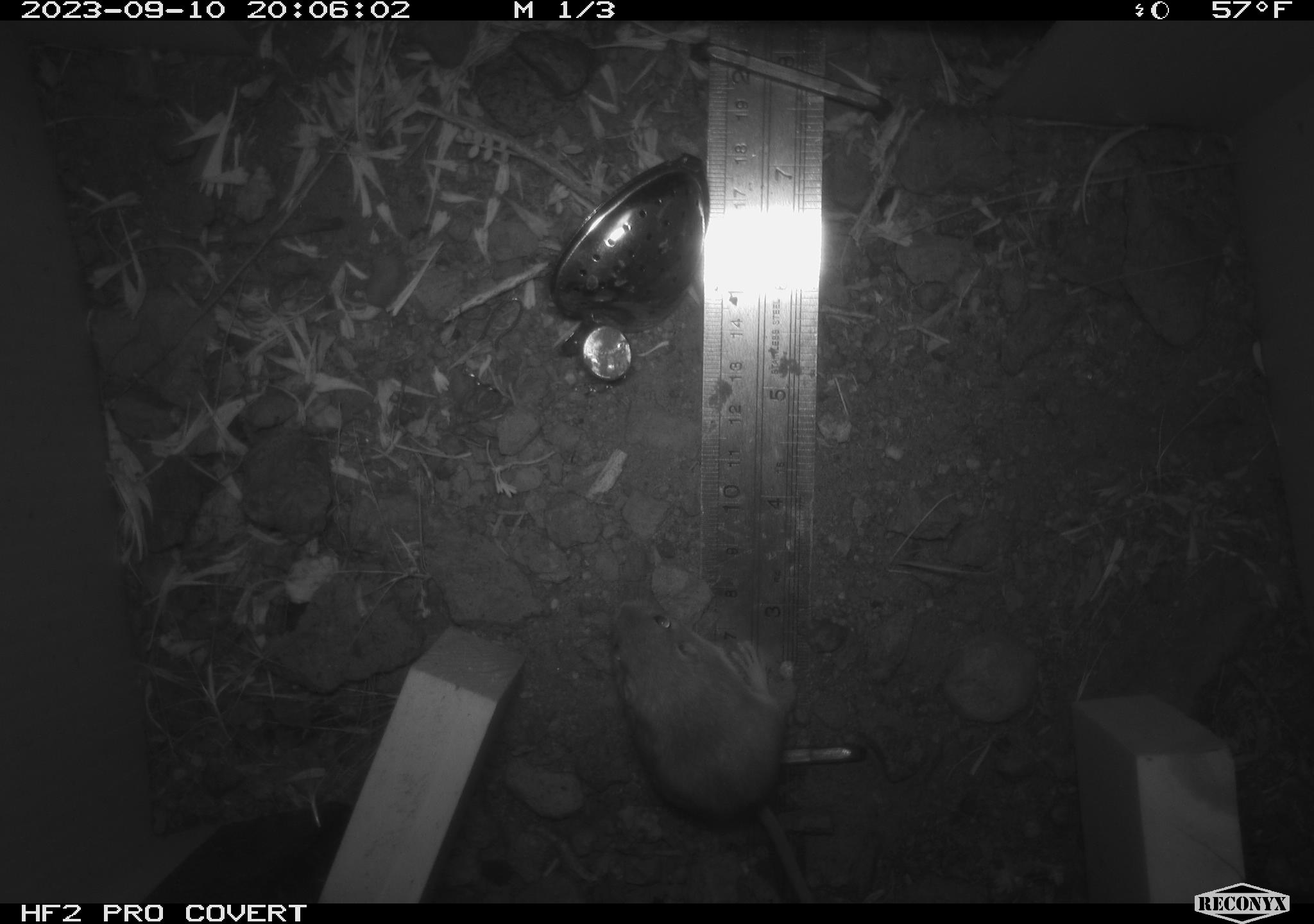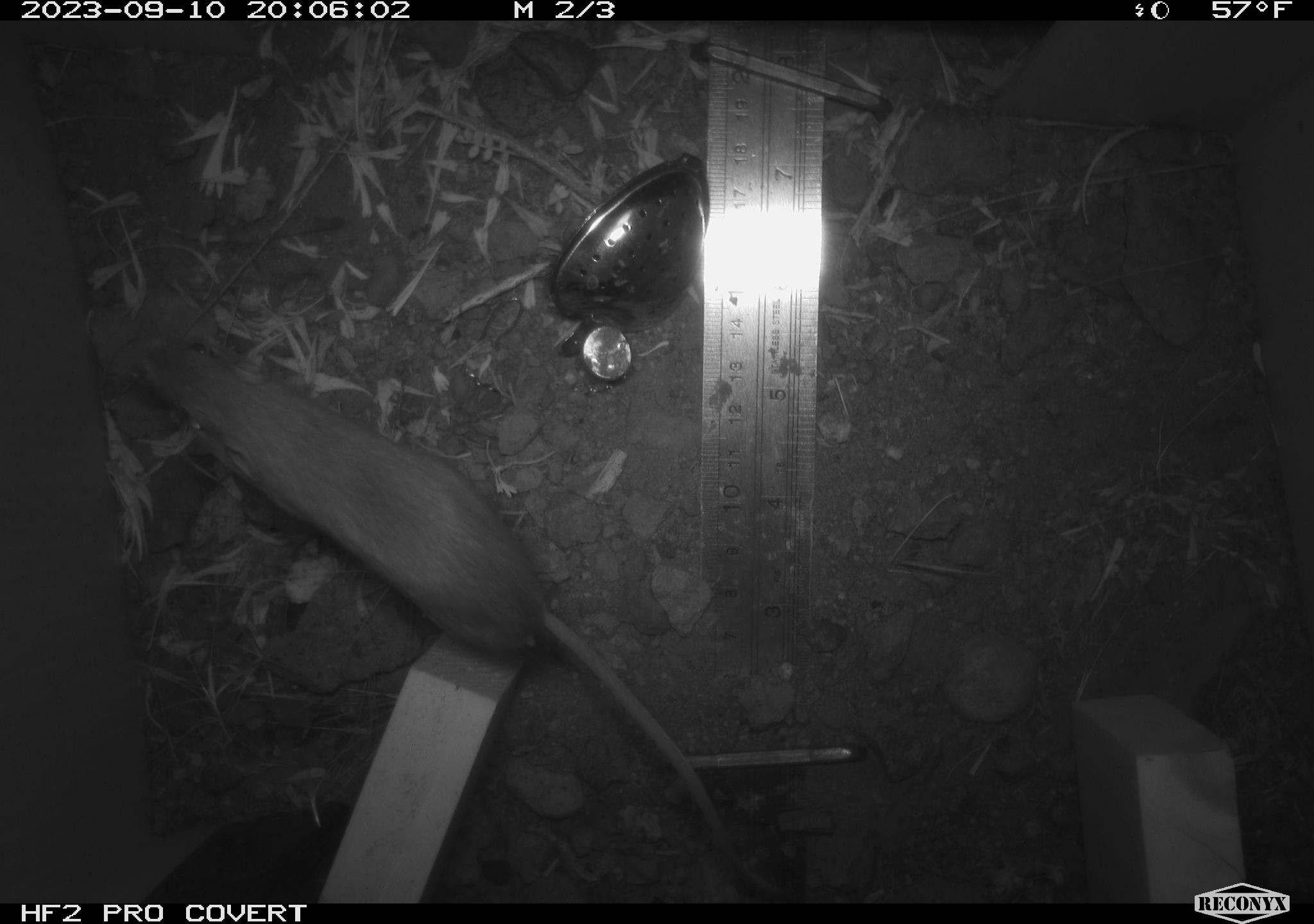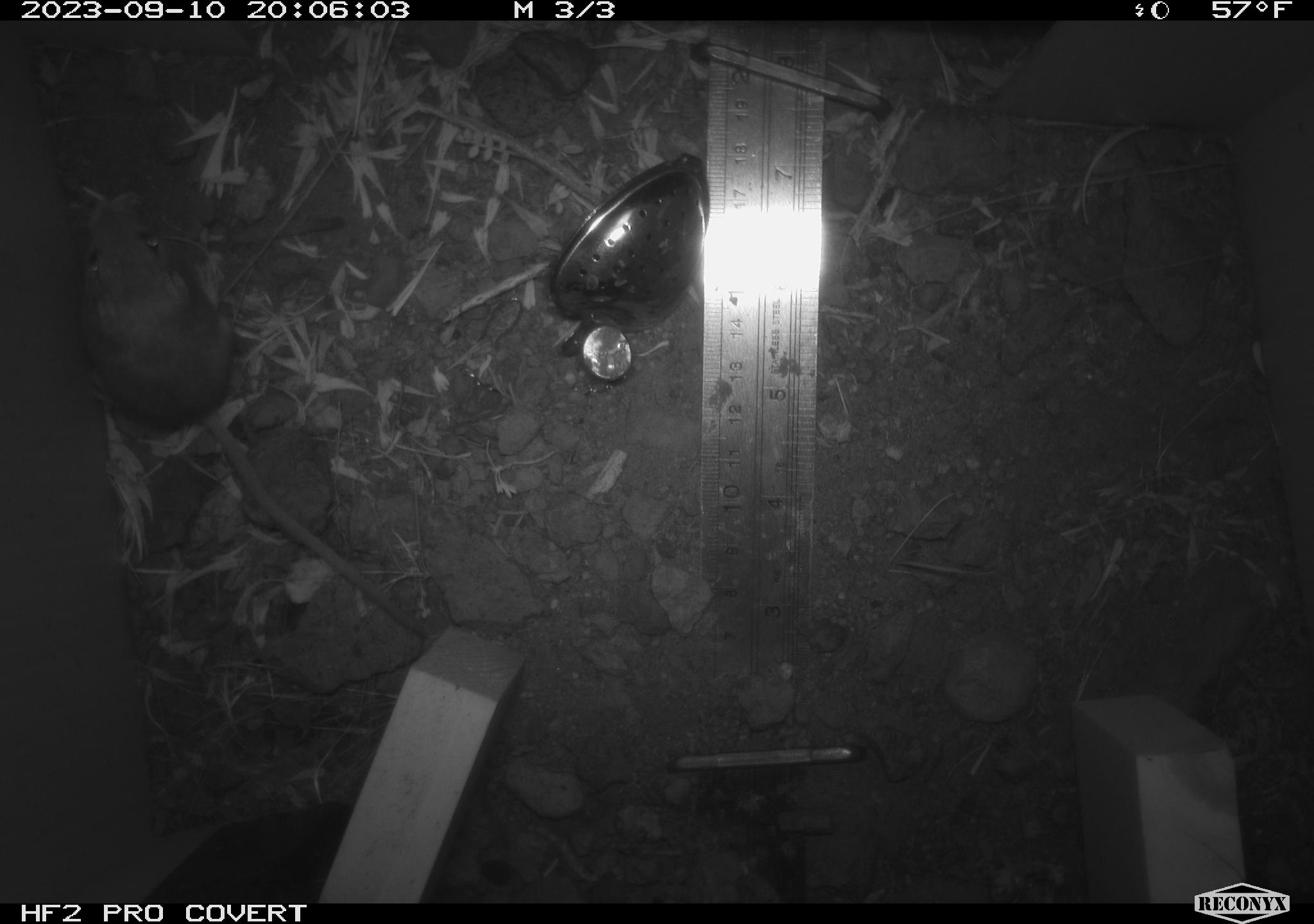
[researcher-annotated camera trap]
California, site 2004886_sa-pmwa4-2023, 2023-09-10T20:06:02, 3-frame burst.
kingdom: Animalia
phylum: Chordata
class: Mammalia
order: Rodentia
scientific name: Rodentia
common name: mouse species